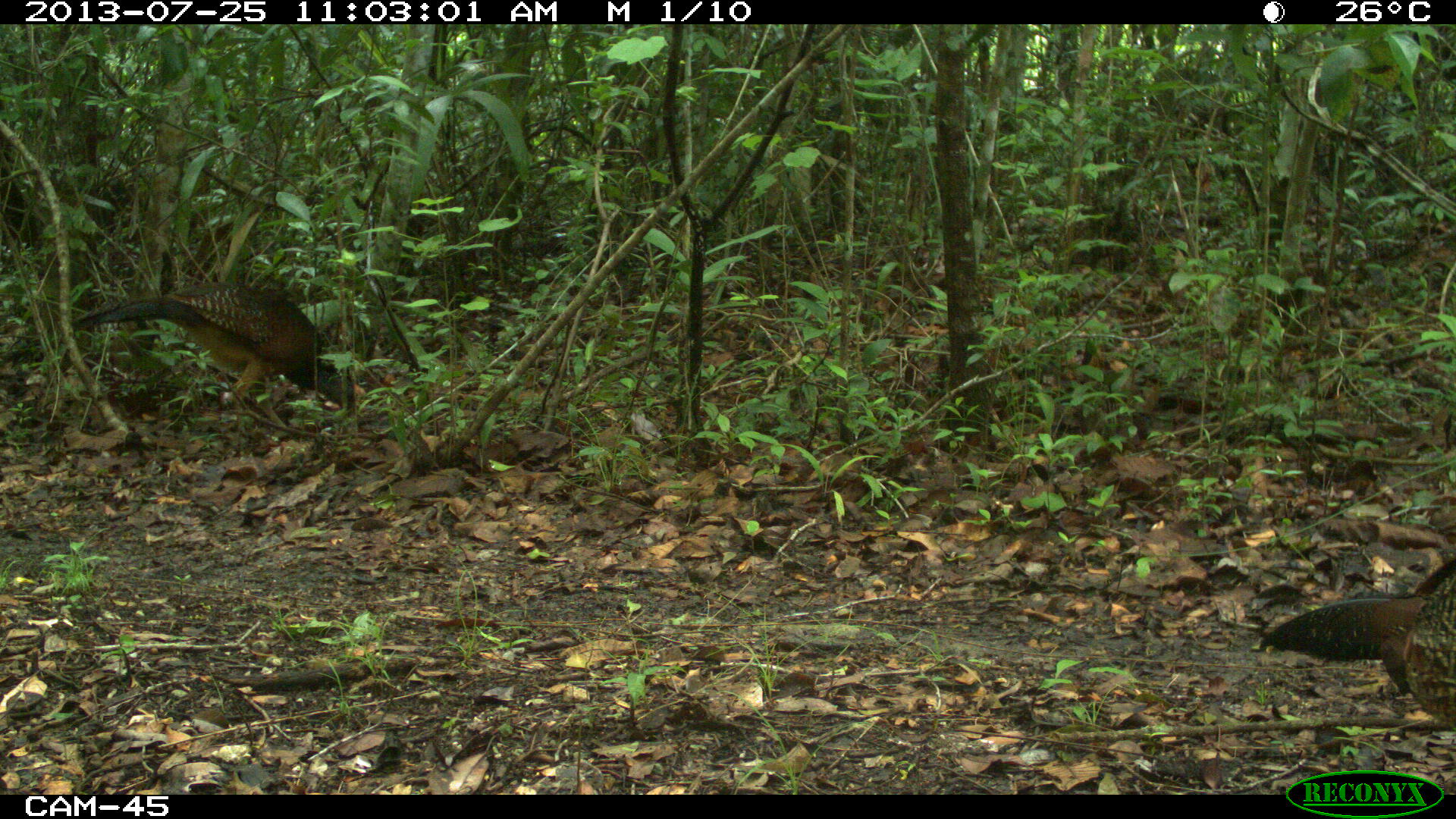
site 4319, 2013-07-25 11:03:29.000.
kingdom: Animalia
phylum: Chordata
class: Aves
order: Galliformes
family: Cracidae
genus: Crax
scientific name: Crax rubra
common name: great curassow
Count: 3.